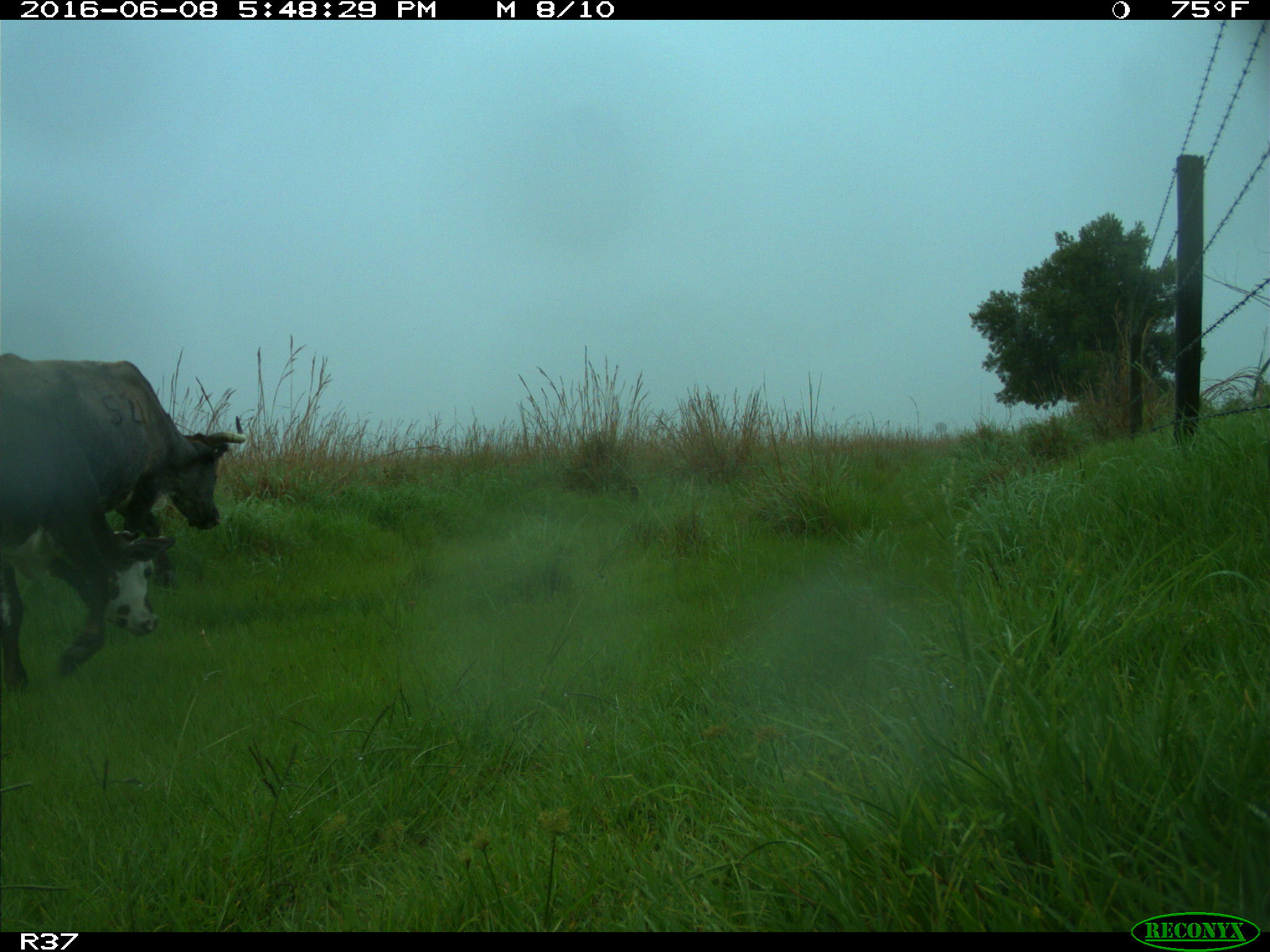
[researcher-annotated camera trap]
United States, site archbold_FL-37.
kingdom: Animalia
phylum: Chordata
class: Mammalia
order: Artiodactyla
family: Bovidae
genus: Bos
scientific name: Bos taurus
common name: domestic cow